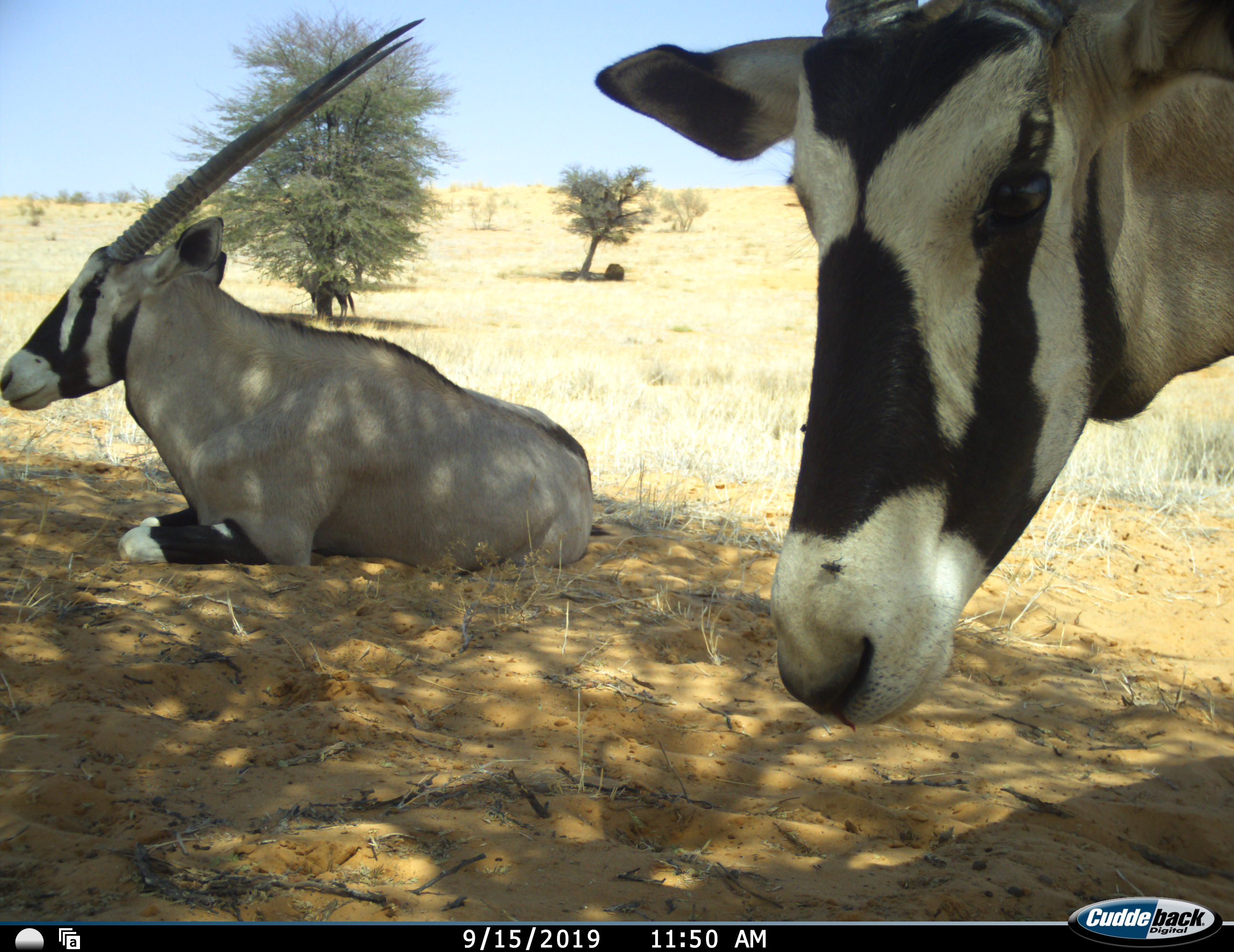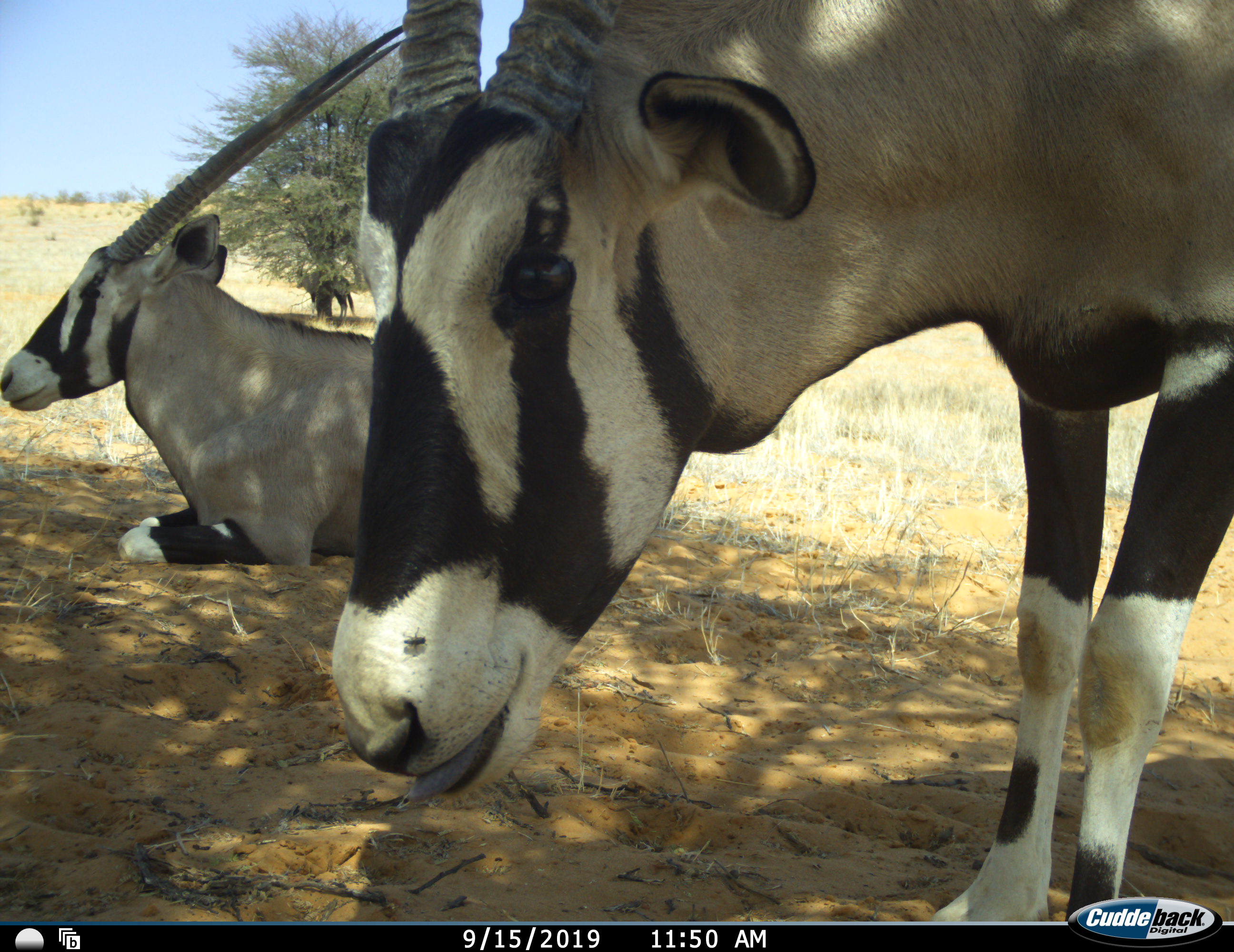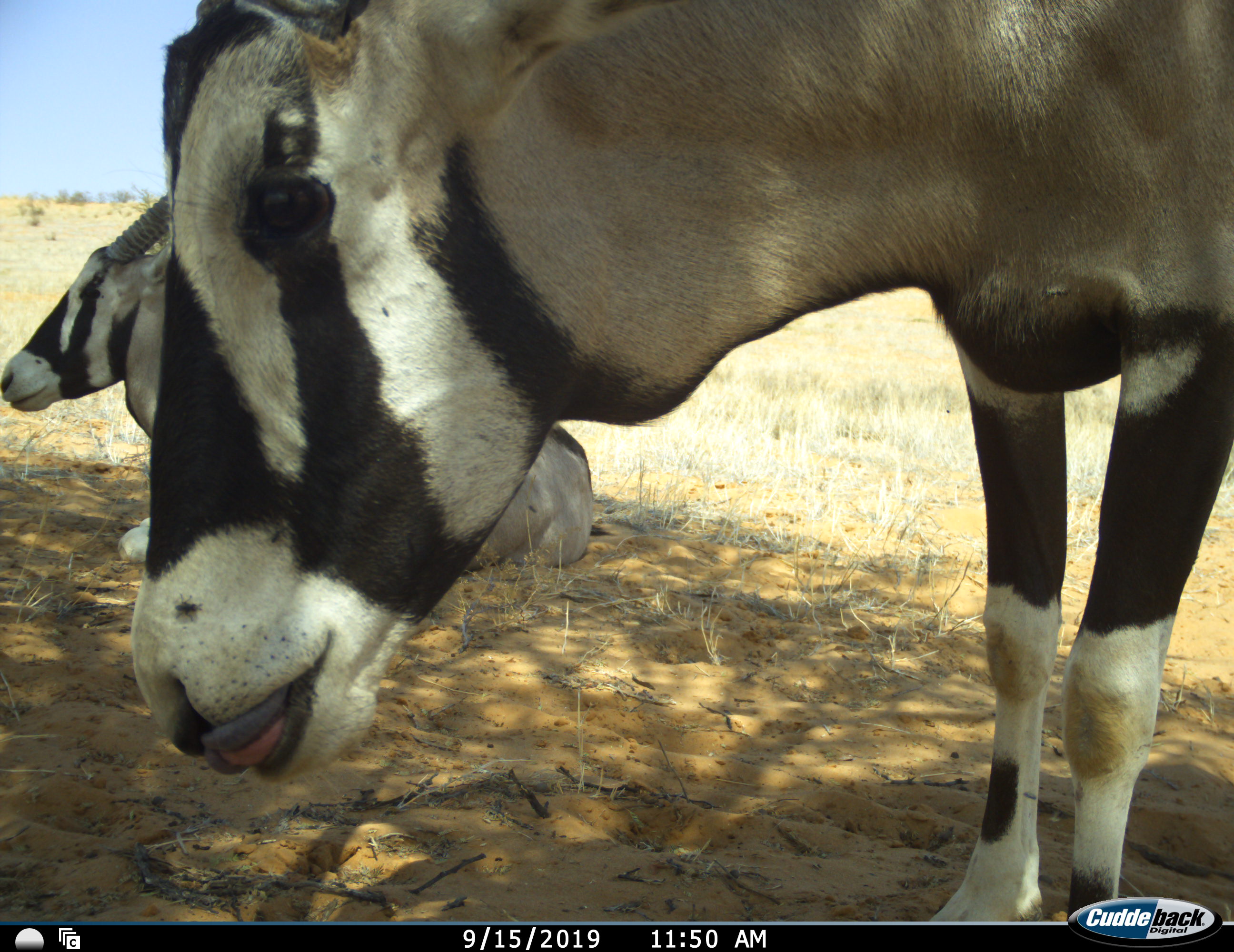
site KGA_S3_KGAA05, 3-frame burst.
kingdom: Animalia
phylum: Chordata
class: Mammalia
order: Artiodactyla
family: Bovidae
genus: Oryx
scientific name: Oryx gazella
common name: gemsbok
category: oryx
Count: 2.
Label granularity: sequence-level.